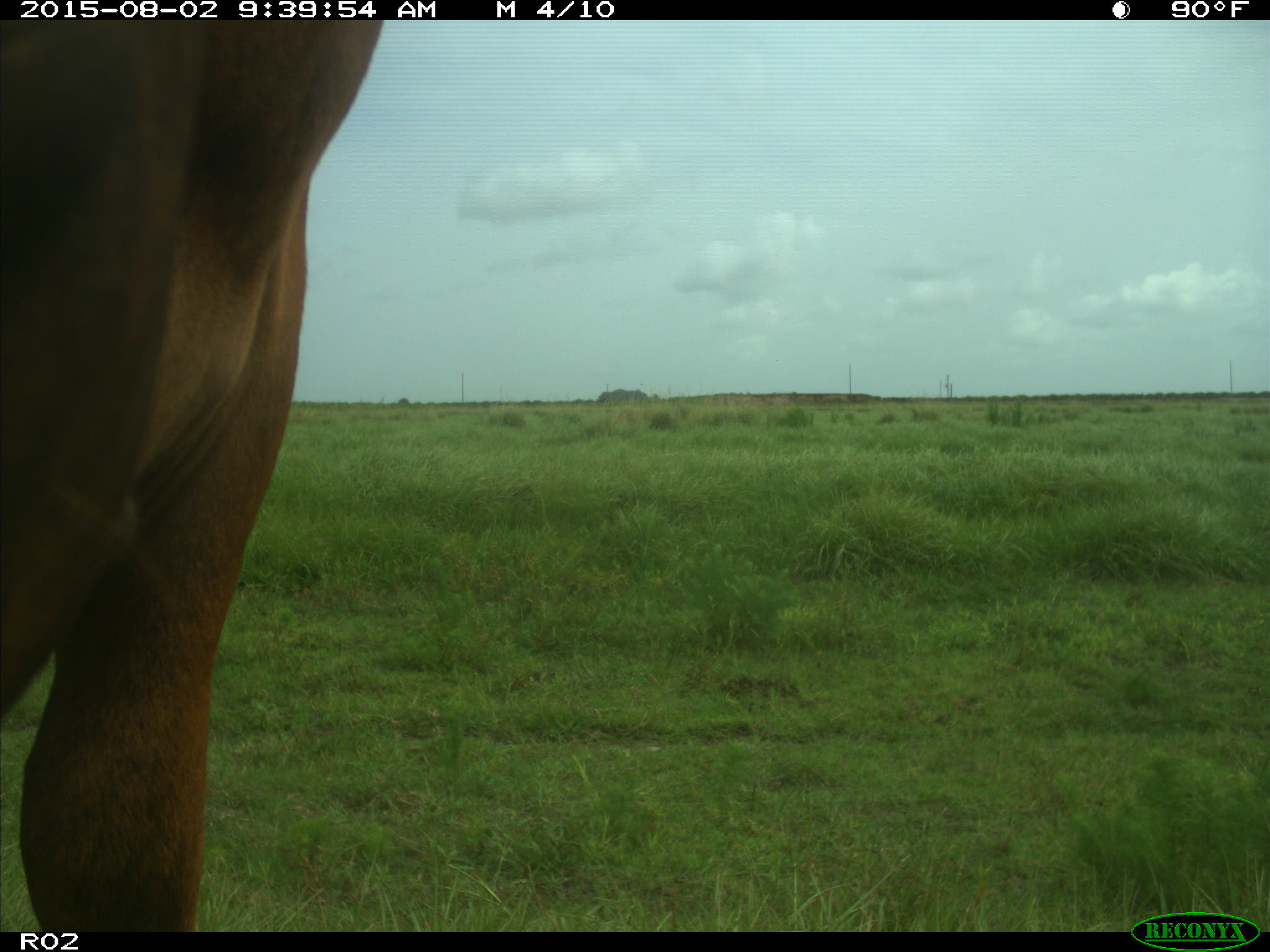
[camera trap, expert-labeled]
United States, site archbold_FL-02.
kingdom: Animalia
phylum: Chordata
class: Mammalia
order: Artiodactyla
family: Bovidae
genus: Bos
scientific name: Bos taurus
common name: domestic cow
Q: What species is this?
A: Bos taurus (domestic cow).